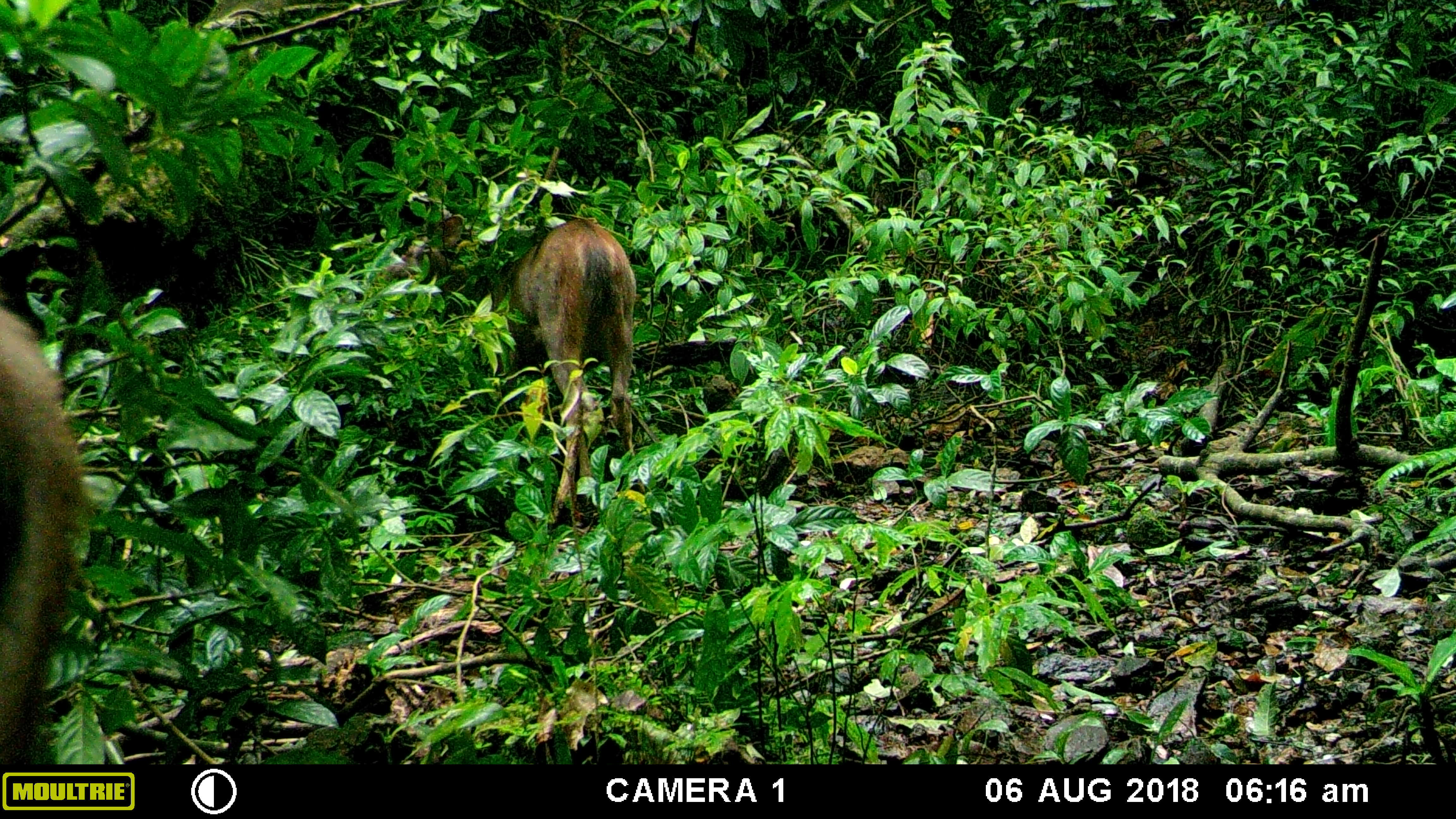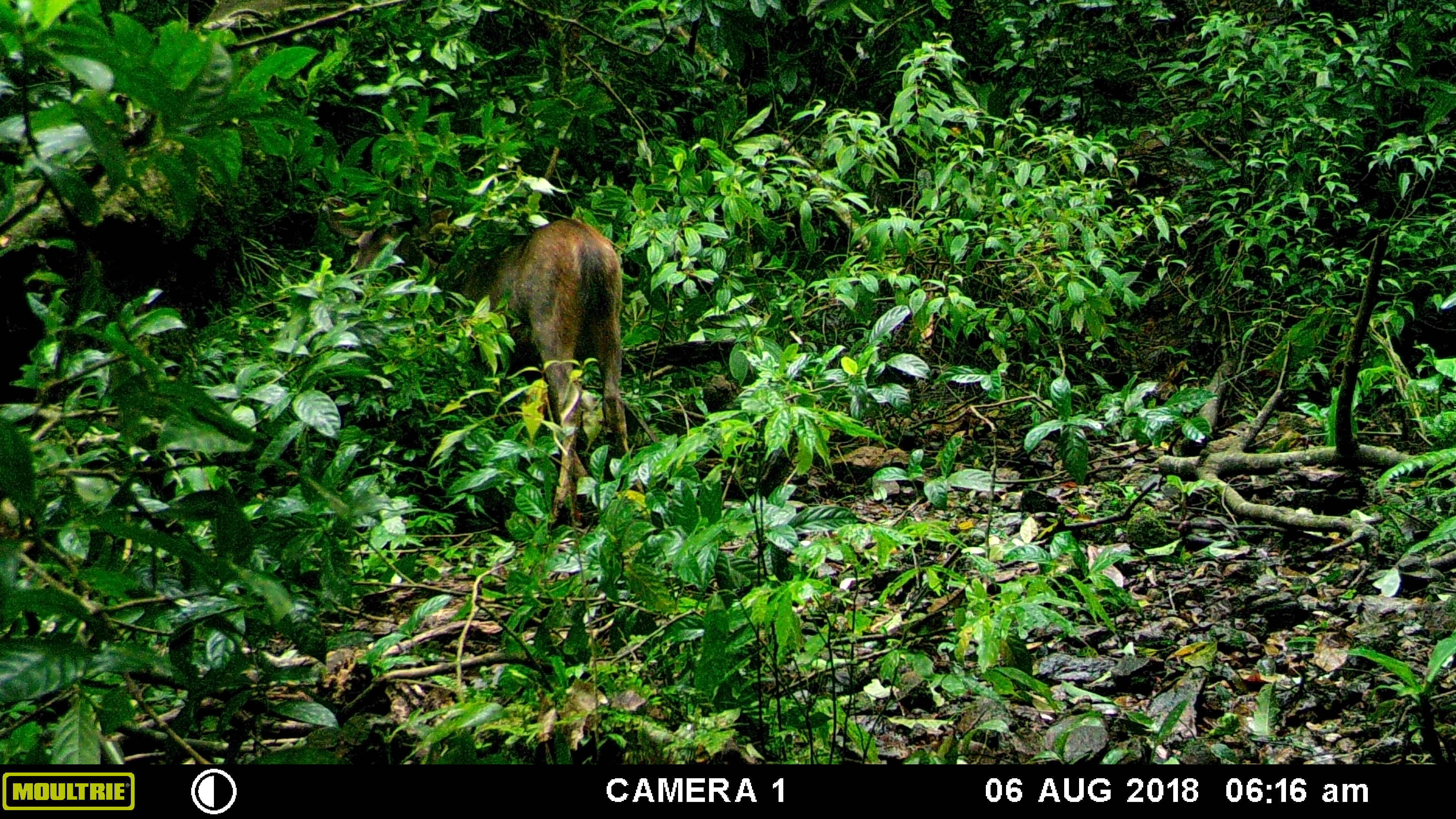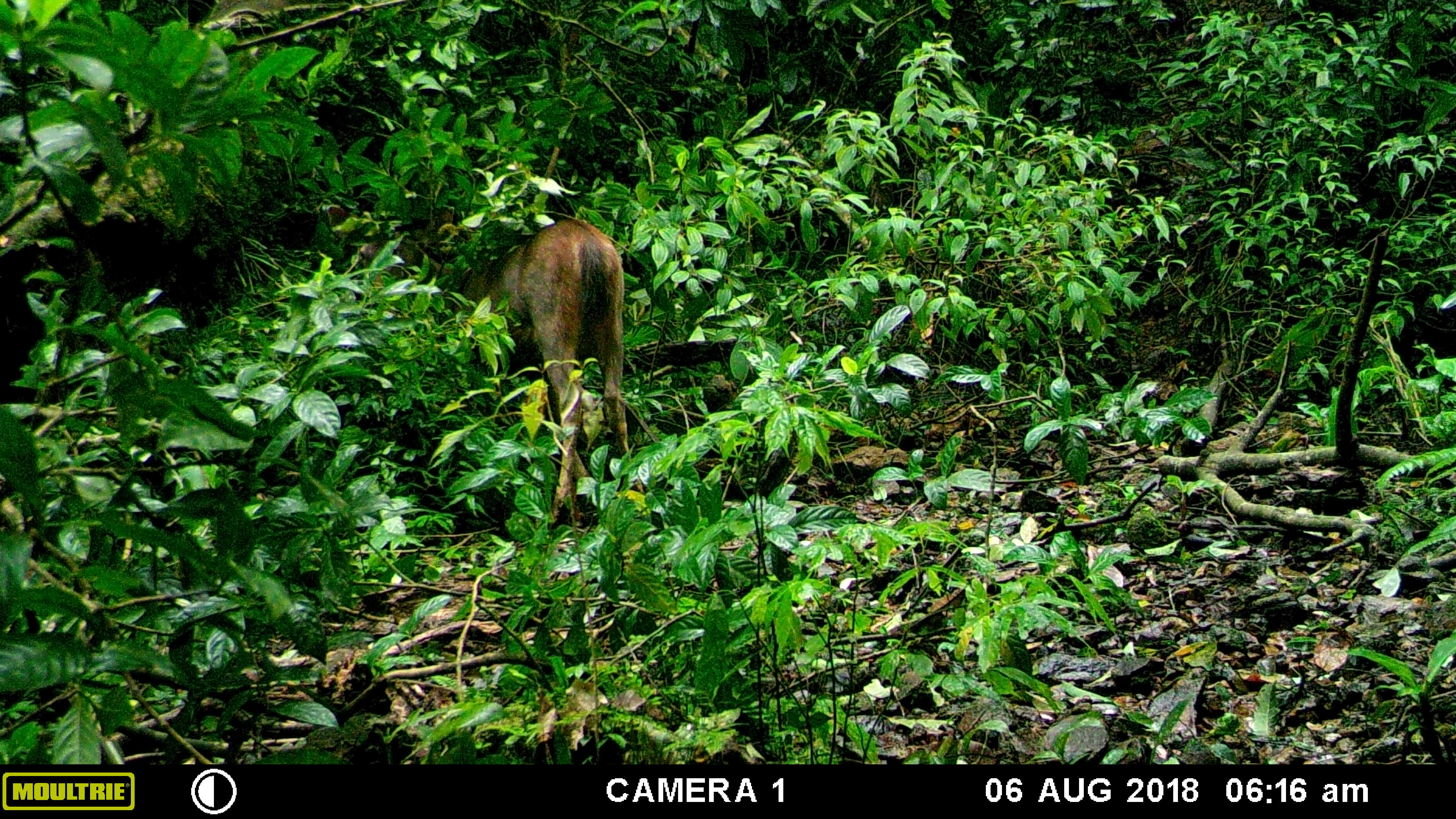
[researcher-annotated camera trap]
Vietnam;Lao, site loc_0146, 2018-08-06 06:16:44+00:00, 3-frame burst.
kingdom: Animalia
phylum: Chordata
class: Mammalia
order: Artiodactyla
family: Cervidae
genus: Rusa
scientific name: Rusa unicolor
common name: sambar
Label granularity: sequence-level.